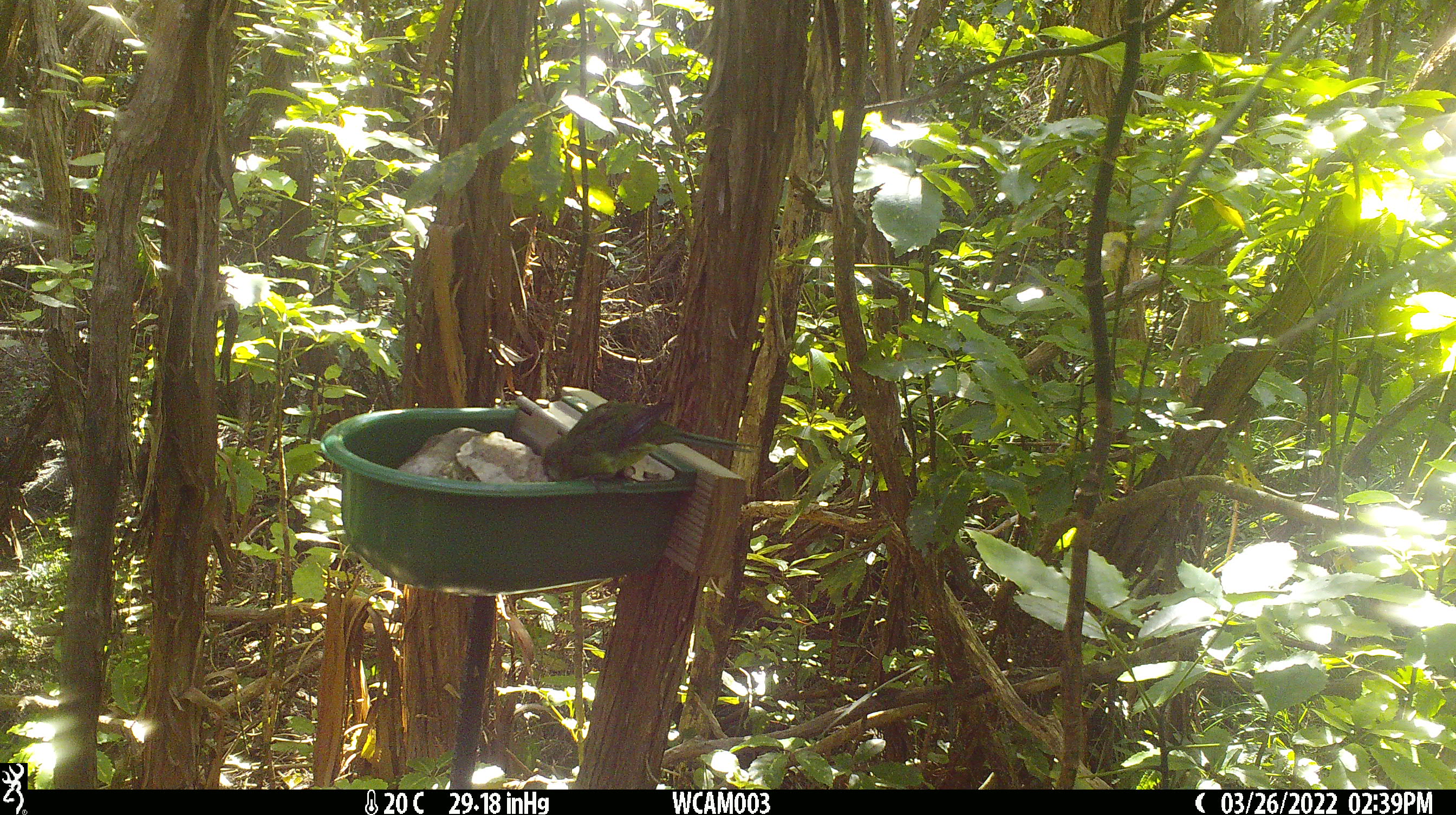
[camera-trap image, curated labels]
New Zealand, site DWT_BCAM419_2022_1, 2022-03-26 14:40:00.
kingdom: Animalia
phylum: Chordata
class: Aves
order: Psittaciformes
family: Psittaculidae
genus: Cyanoramphus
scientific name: Cyanoramphus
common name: parakeet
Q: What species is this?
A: Parakeet (Cyanoramphus).